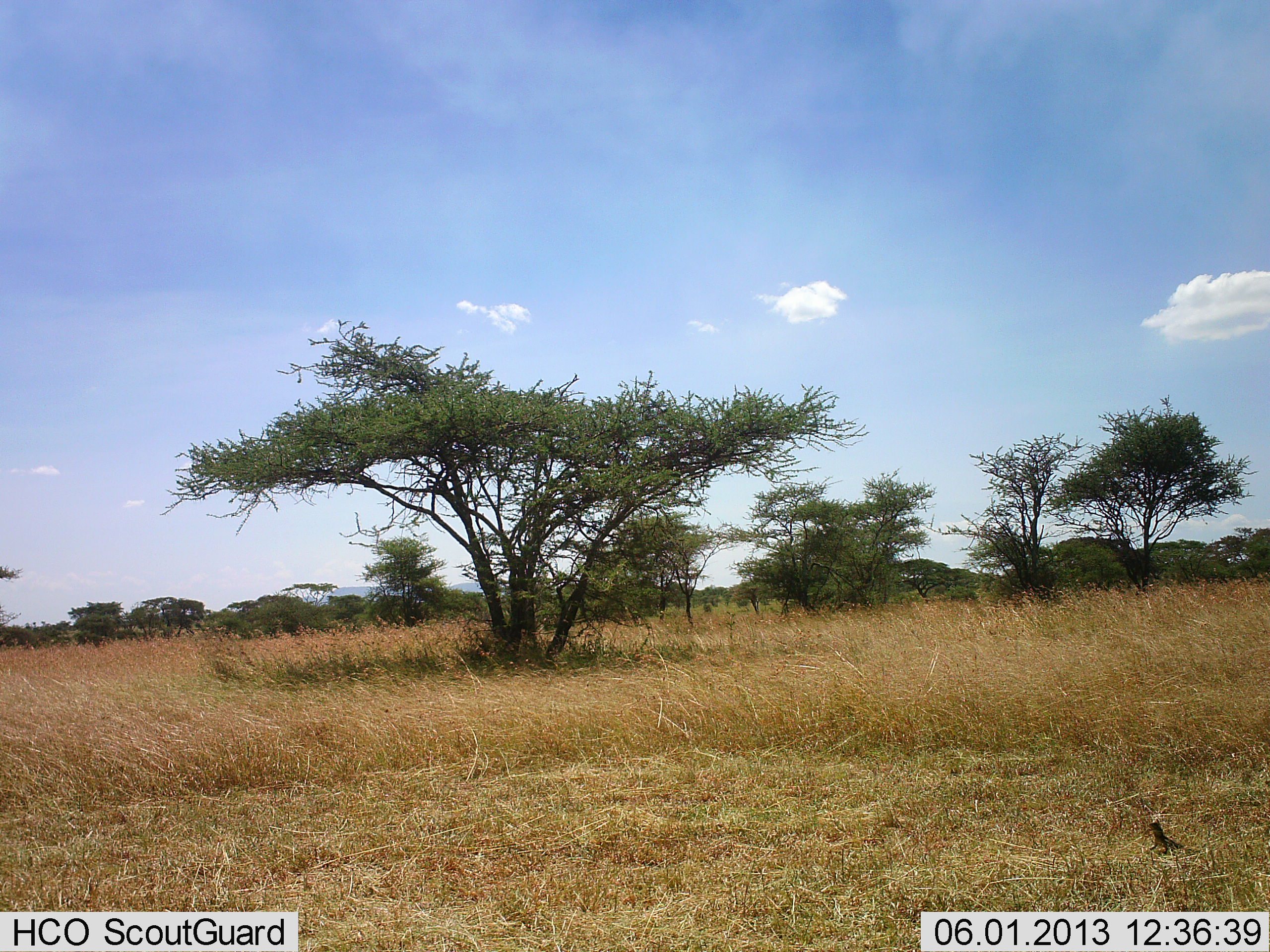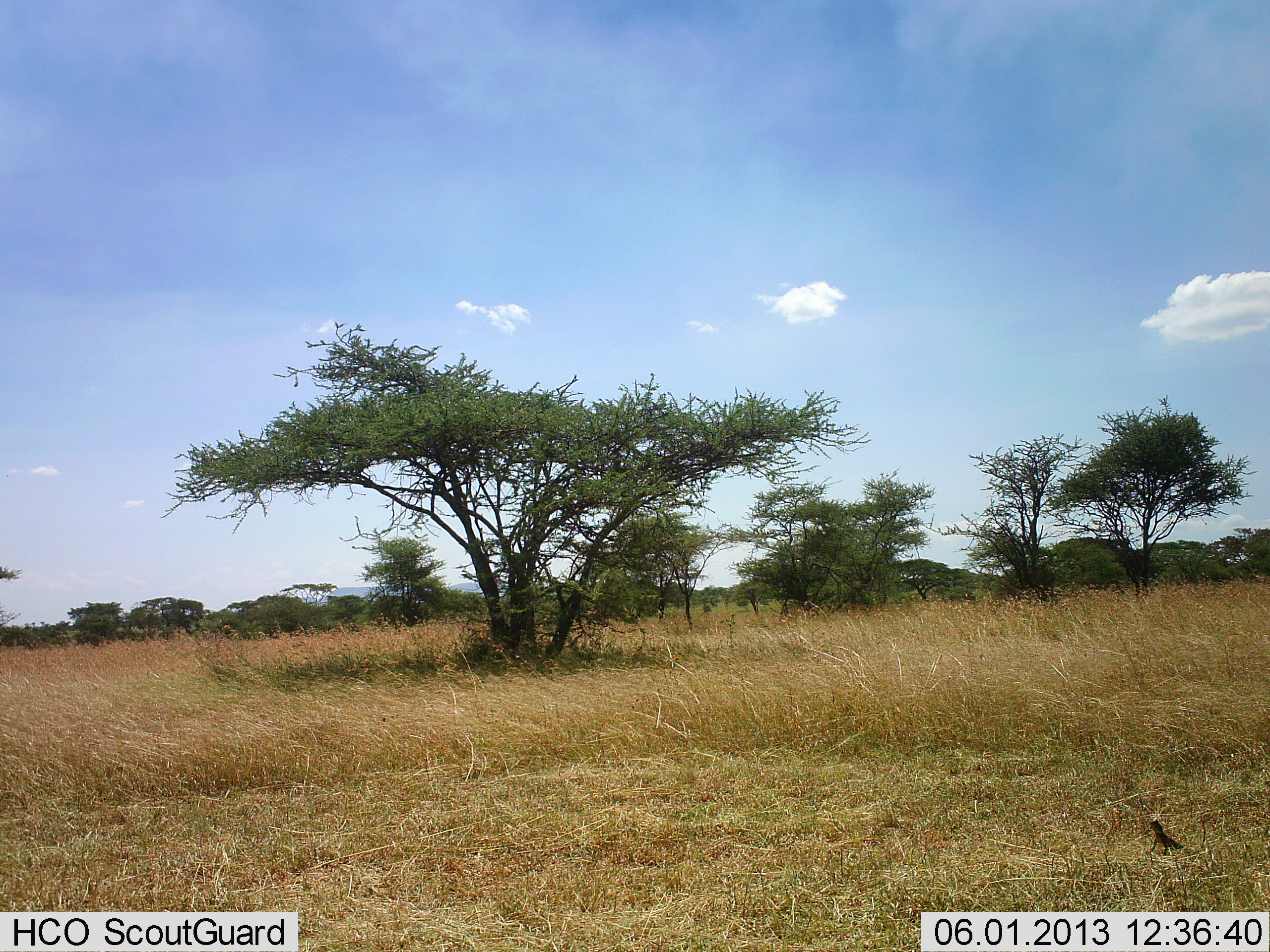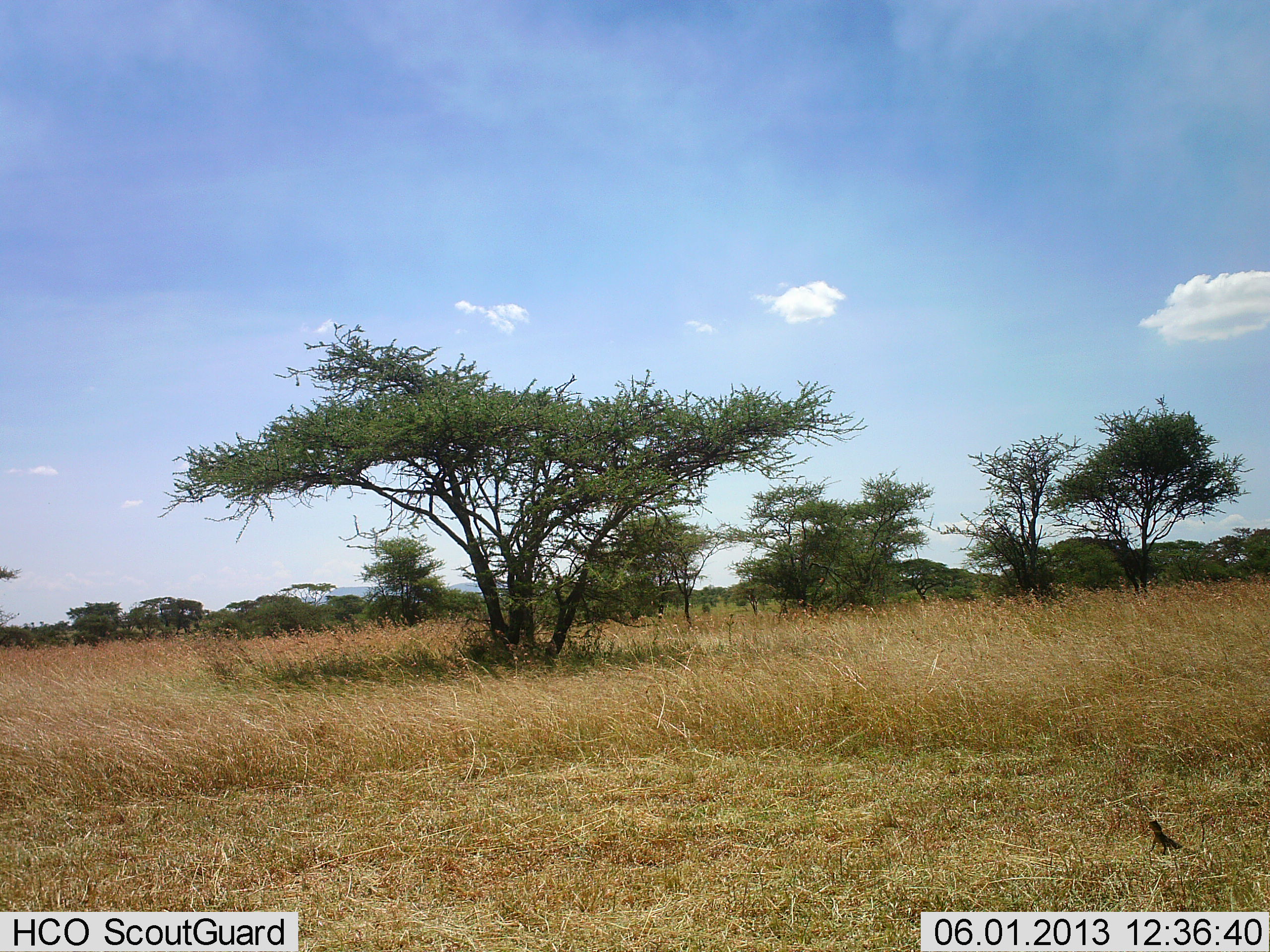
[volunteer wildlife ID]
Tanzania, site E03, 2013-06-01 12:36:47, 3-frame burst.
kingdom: Animalia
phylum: Chordata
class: Reptilia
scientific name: Reptilia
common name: reptiles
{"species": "reptiles (Reptilia)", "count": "1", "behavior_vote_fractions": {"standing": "89%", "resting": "11%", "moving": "11%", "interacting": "0%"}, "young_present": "0%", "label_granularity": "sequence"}